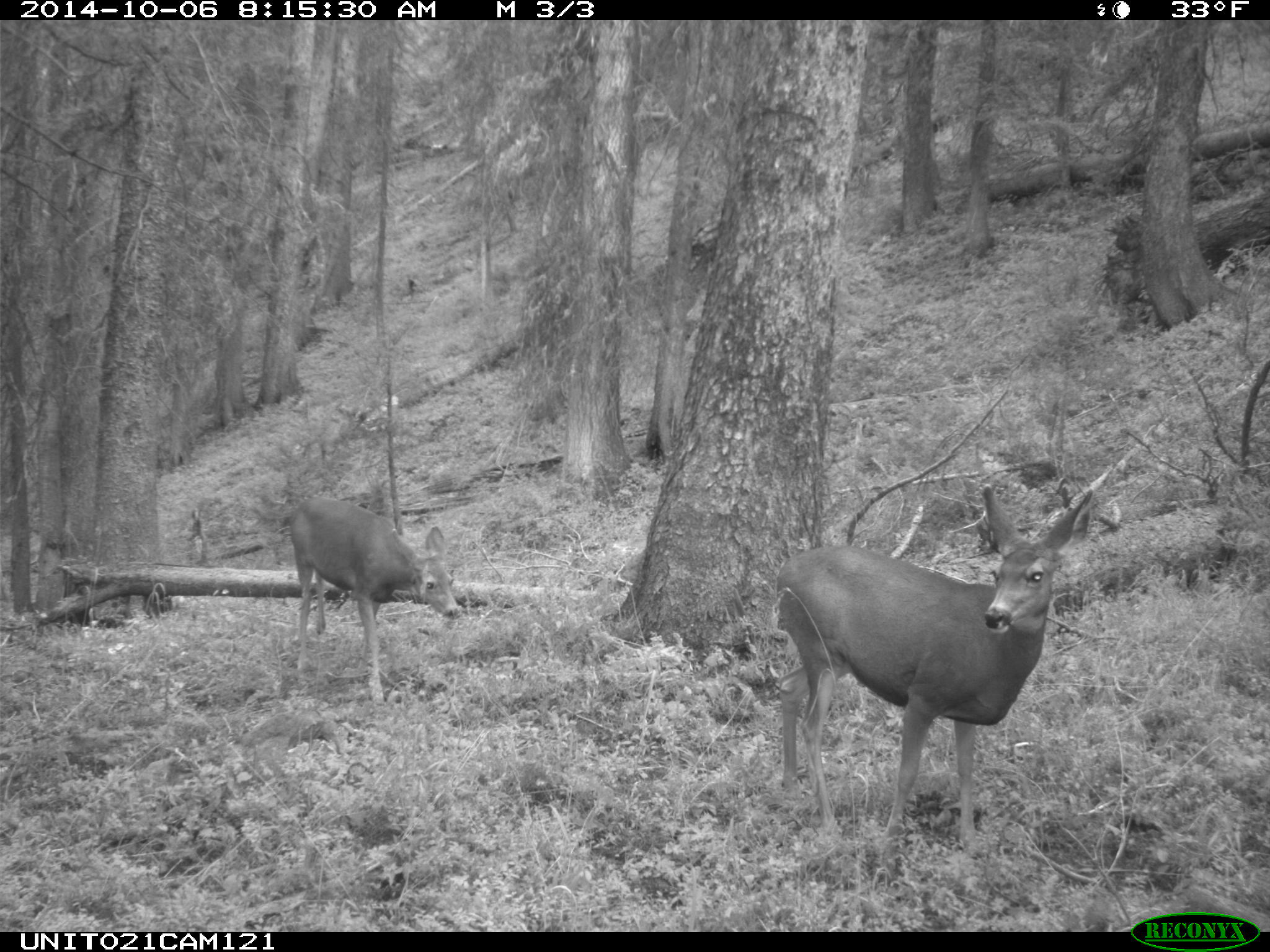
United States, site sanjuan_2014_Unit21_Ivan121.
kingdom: Animalia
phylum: Chordata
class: Mammalia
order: Artiodactyla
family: Cervidae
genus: Odocoileus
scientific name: Odocoileus hemionus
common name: mule deer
Odocoileus hemionus (mule deer).